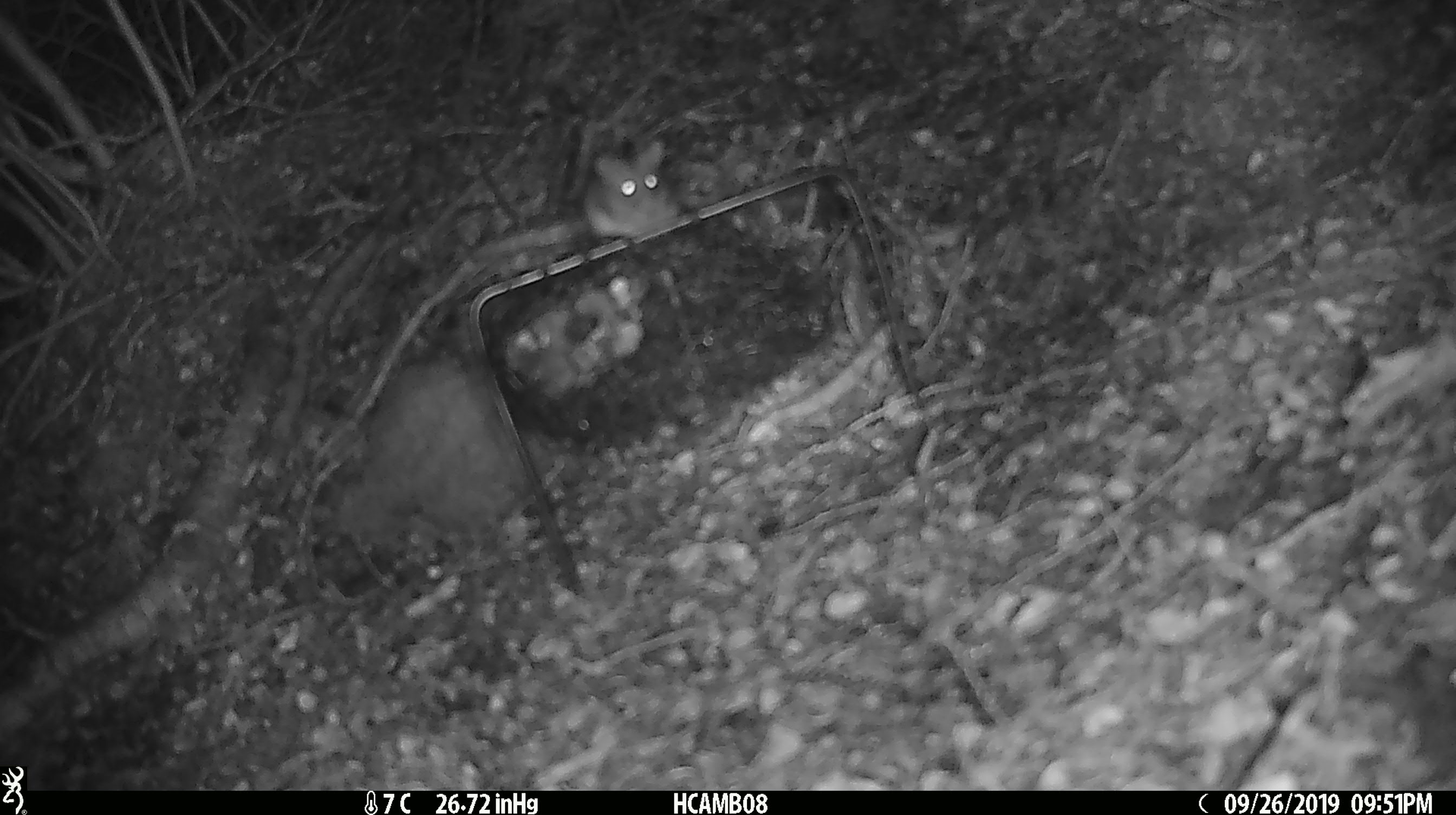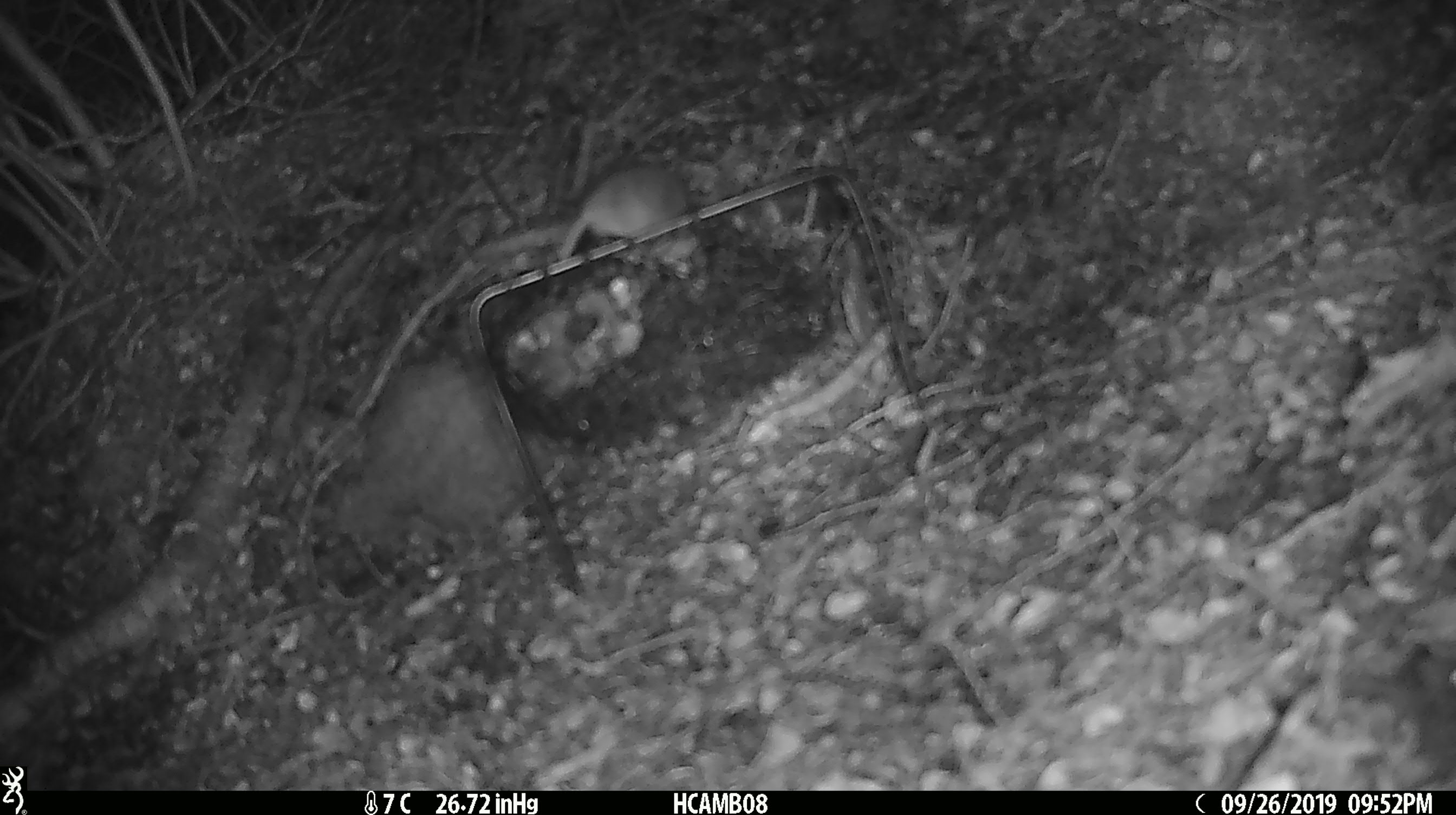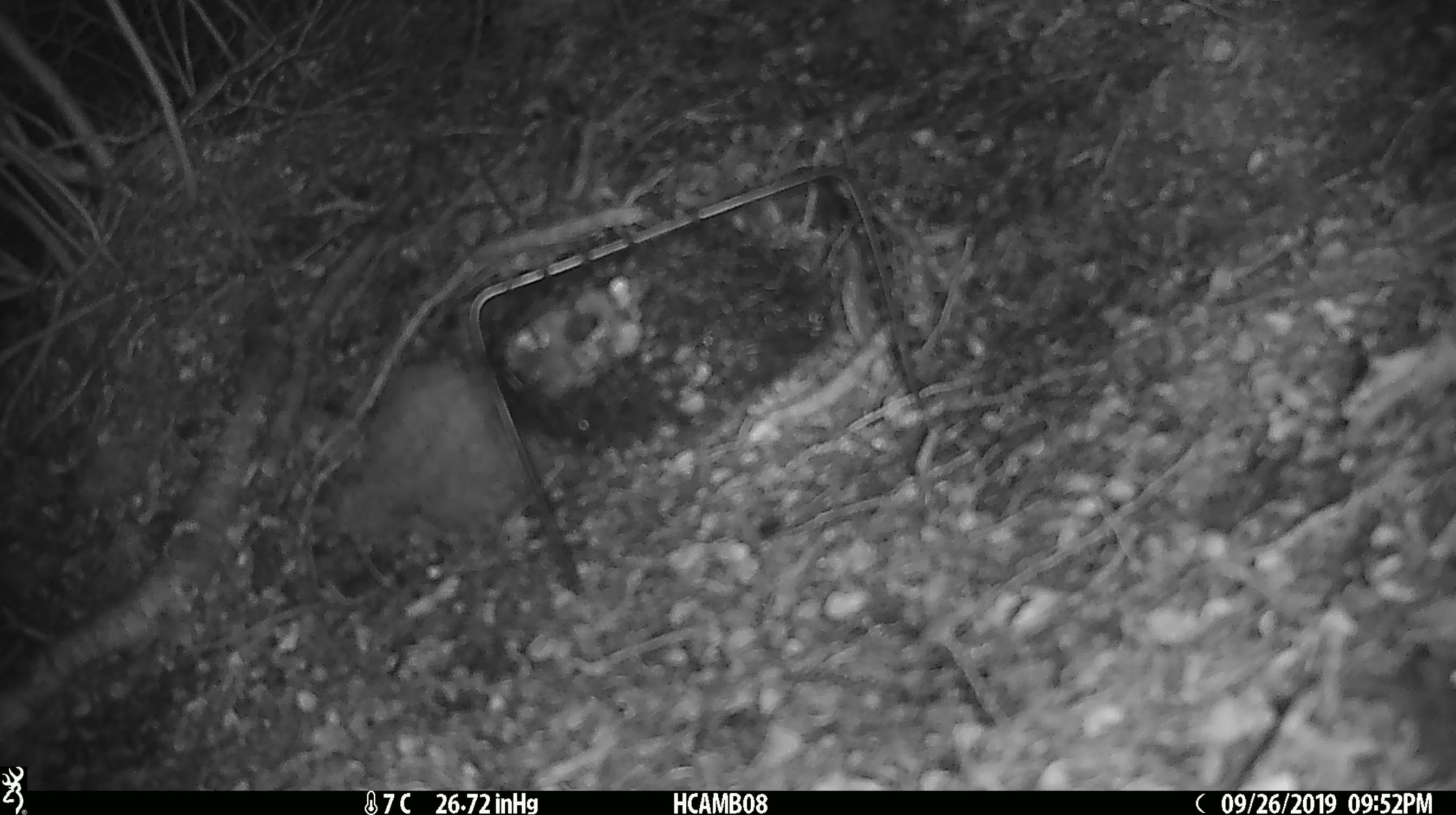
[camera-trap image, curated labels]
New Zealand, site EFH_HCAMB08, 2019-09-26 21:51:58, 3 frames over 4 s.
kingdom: Animalia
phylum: Chordata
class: Mammalia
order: Rodentia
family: Muridae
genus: Mus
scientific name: Mus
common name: mouse